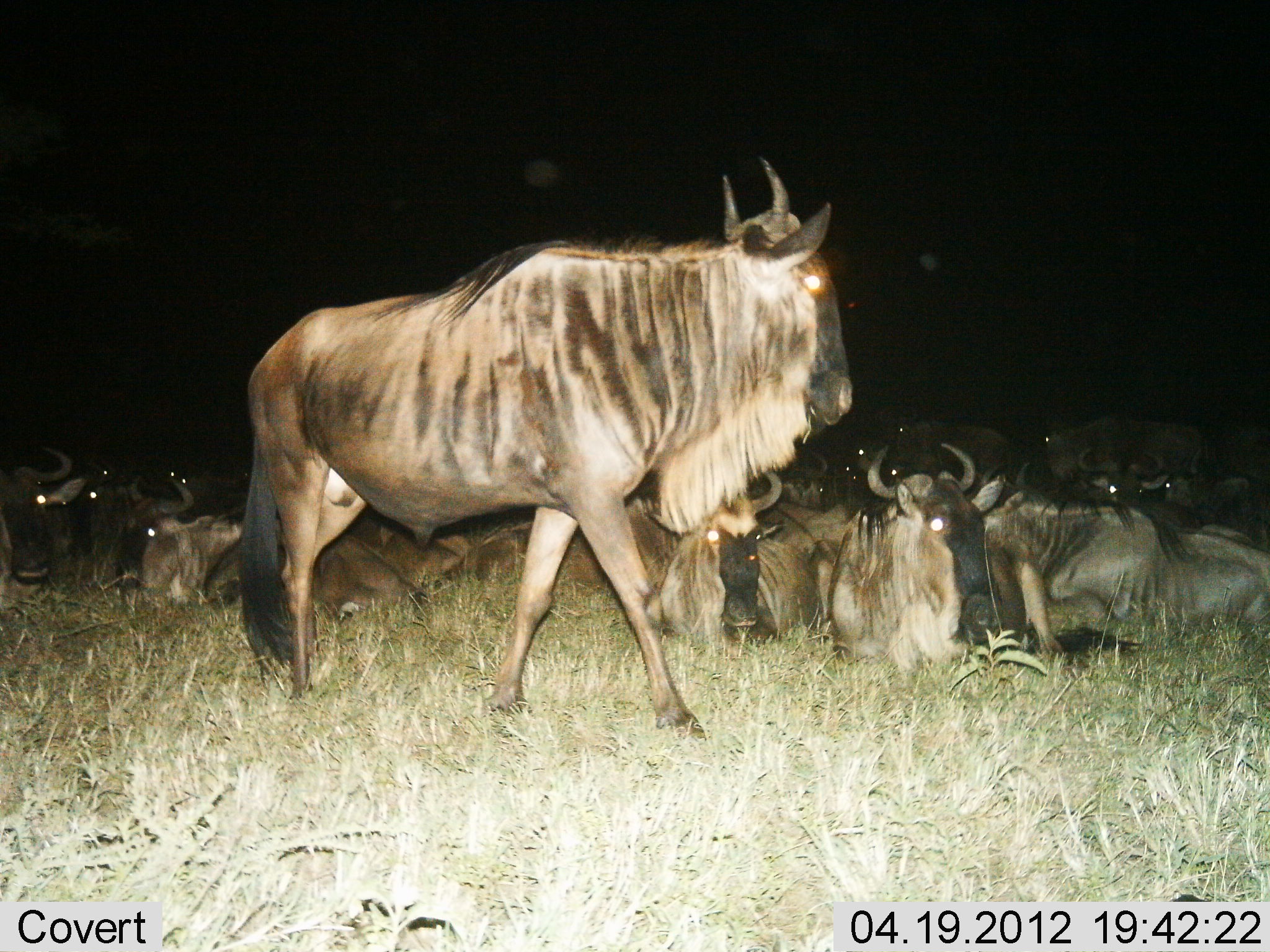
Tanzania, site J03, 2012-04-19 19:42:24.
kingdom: Animalia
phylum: Chordata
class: Mammalia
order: Artiodactyla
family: Bovidae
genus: Connochaetes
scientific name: Connochaetes taurinus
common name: blue wildebeest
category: wildebeest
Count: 11-50.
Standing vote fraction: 61%.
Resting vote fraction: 97%.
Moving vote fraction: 19%.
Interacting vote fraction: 0%.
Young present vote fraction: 3%.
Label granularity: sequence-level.